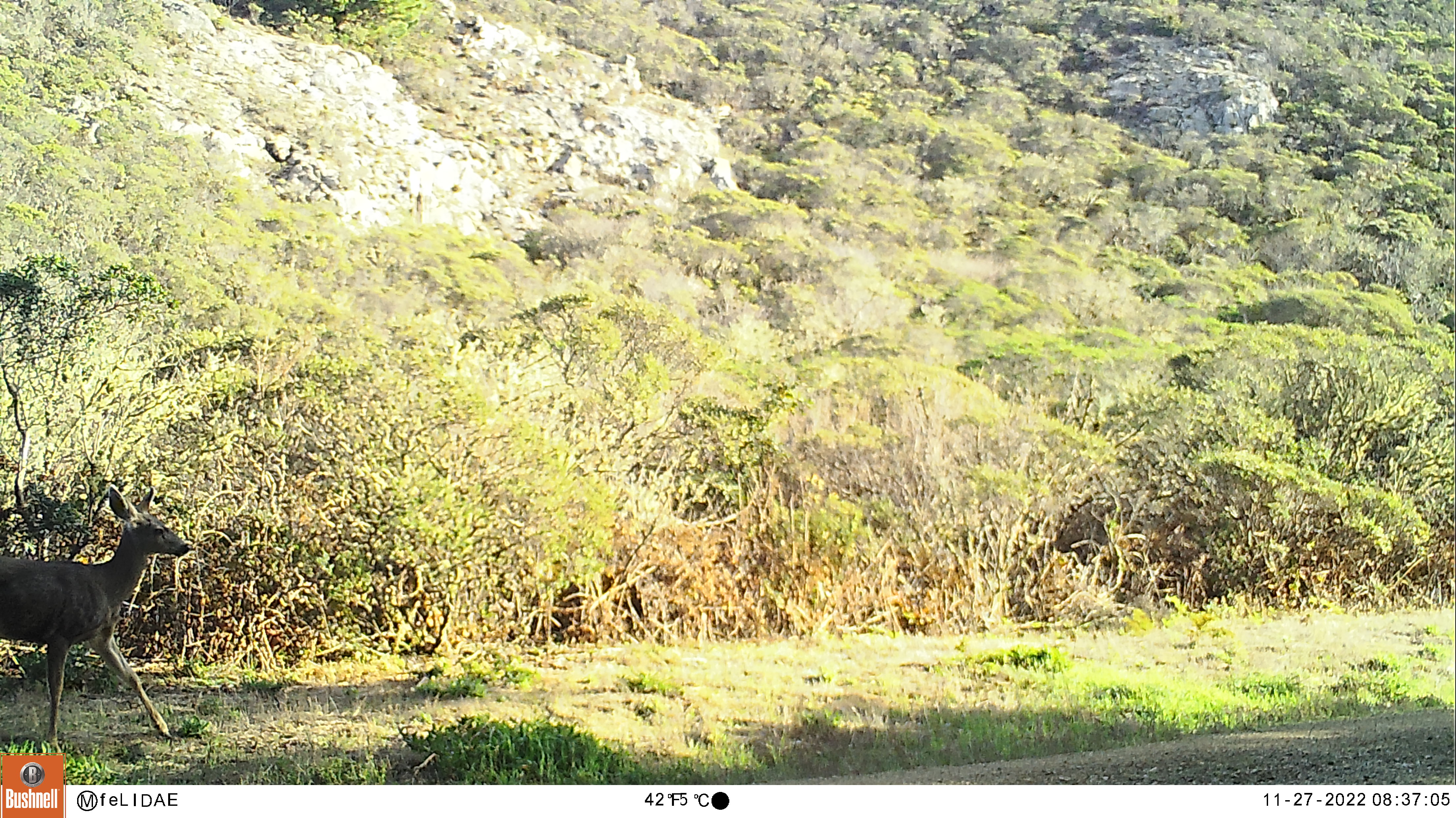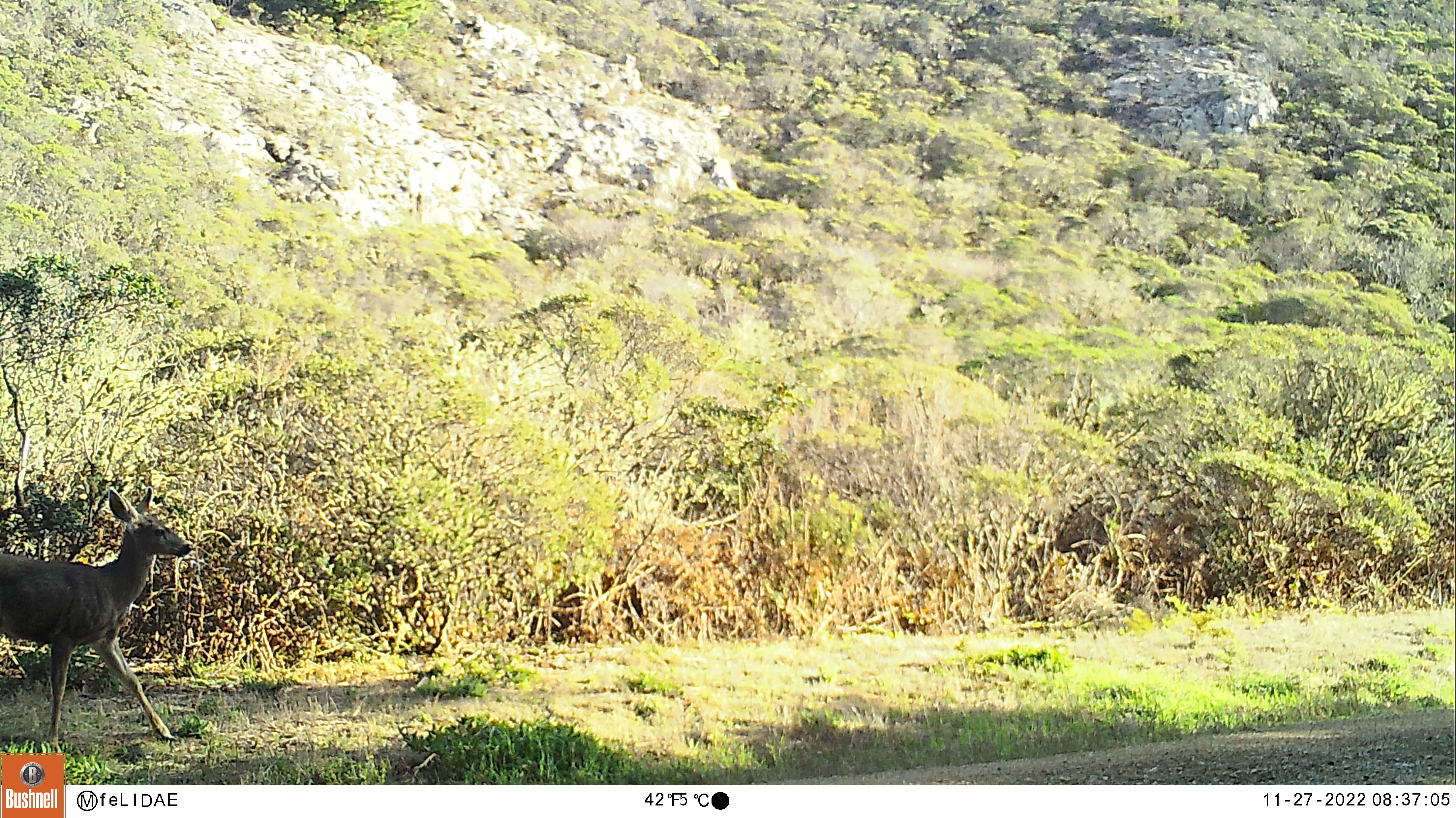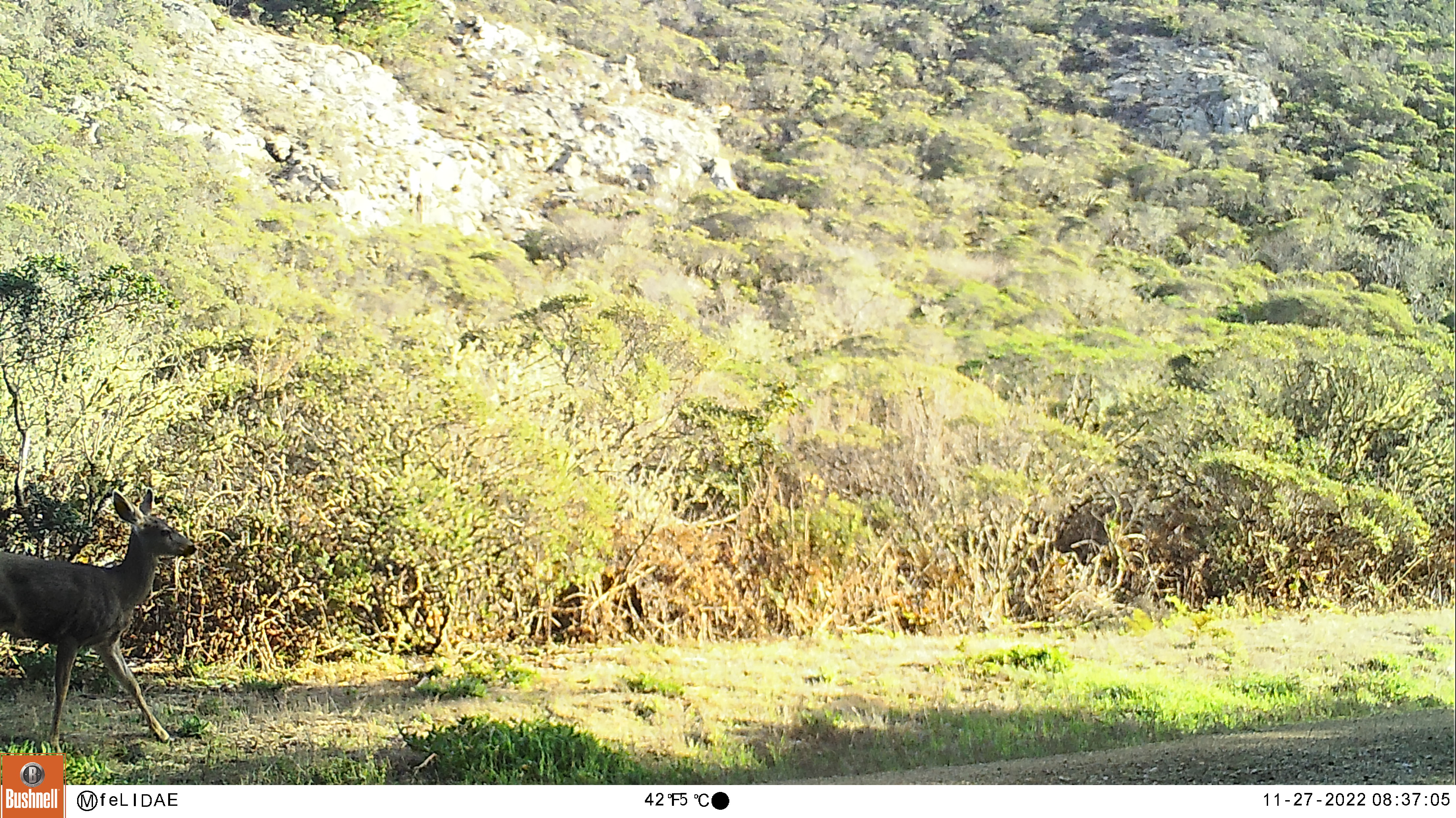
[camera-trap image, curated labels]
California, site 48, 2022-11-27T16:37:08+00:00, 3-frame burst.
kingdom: Animalia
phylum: Chordata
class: Mammalia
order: Artiodactyla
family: Cervidae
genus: Odocoileus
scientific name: Odocoileus hemionus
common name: mule deer